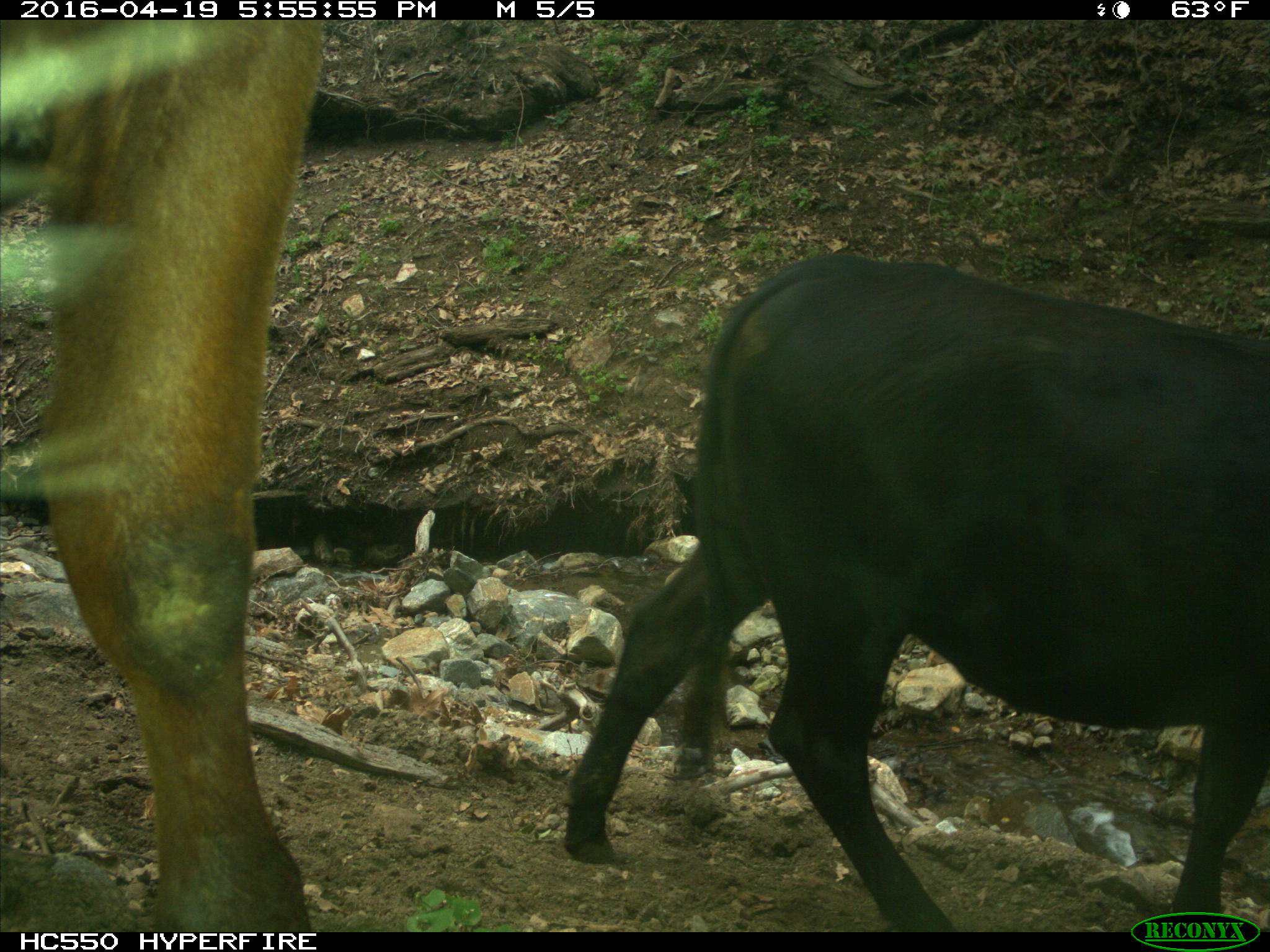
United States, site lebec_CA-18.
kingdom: Animalia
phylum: Chordata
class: Mammalia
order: Artiodactyla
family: Bovidae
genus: Bos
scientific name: Bos taurus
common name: domestic cow